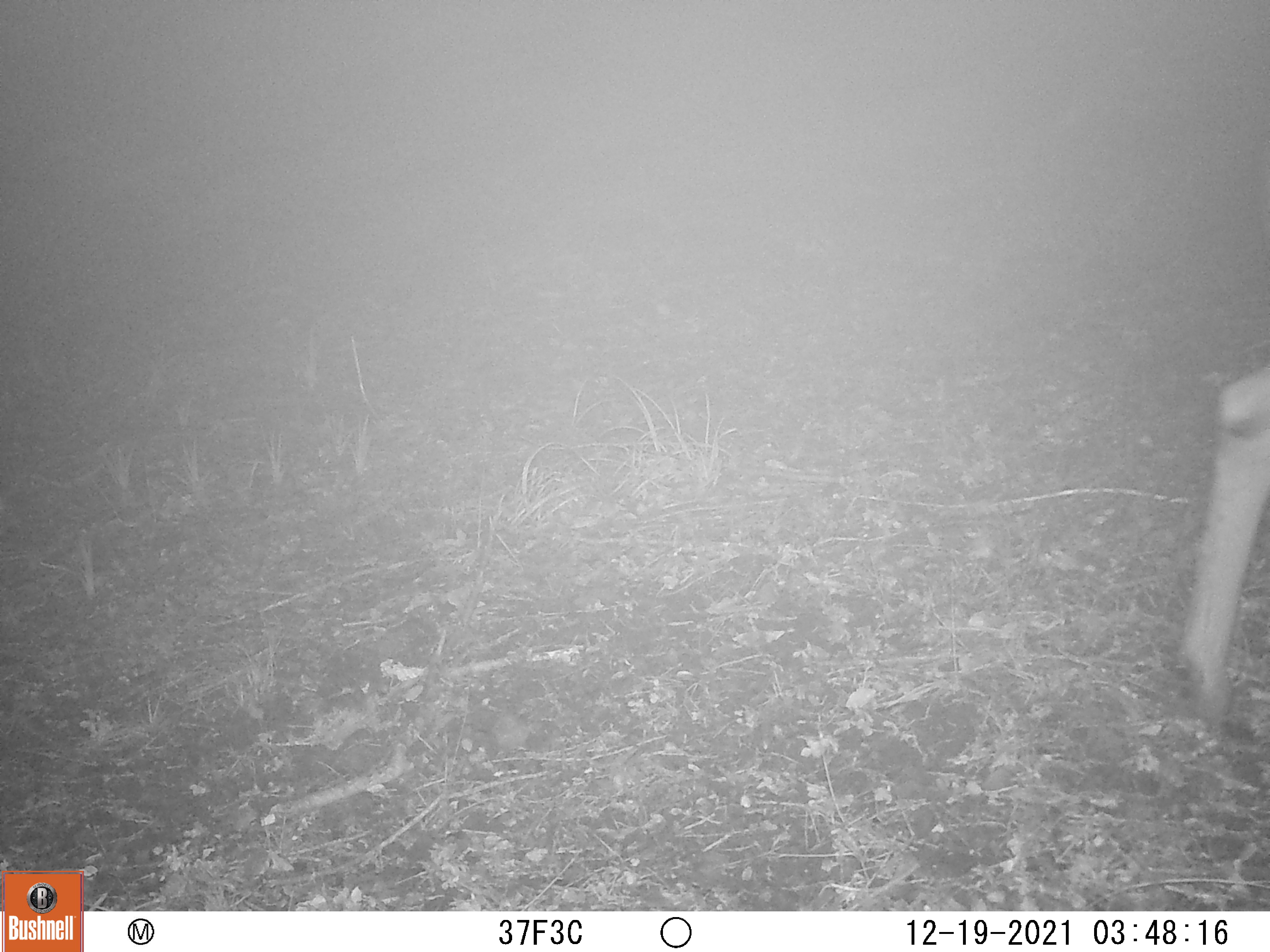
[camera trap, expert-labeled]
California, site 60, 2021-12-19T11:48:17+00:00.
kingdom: Animalia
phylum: Chordata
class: Mammalia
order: Artiodactyla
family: Cervidae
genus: Odocoileus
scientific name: Odocoileus hemionus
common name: mule deer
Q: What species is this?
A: Mule deer (Odocoileus hemionus).